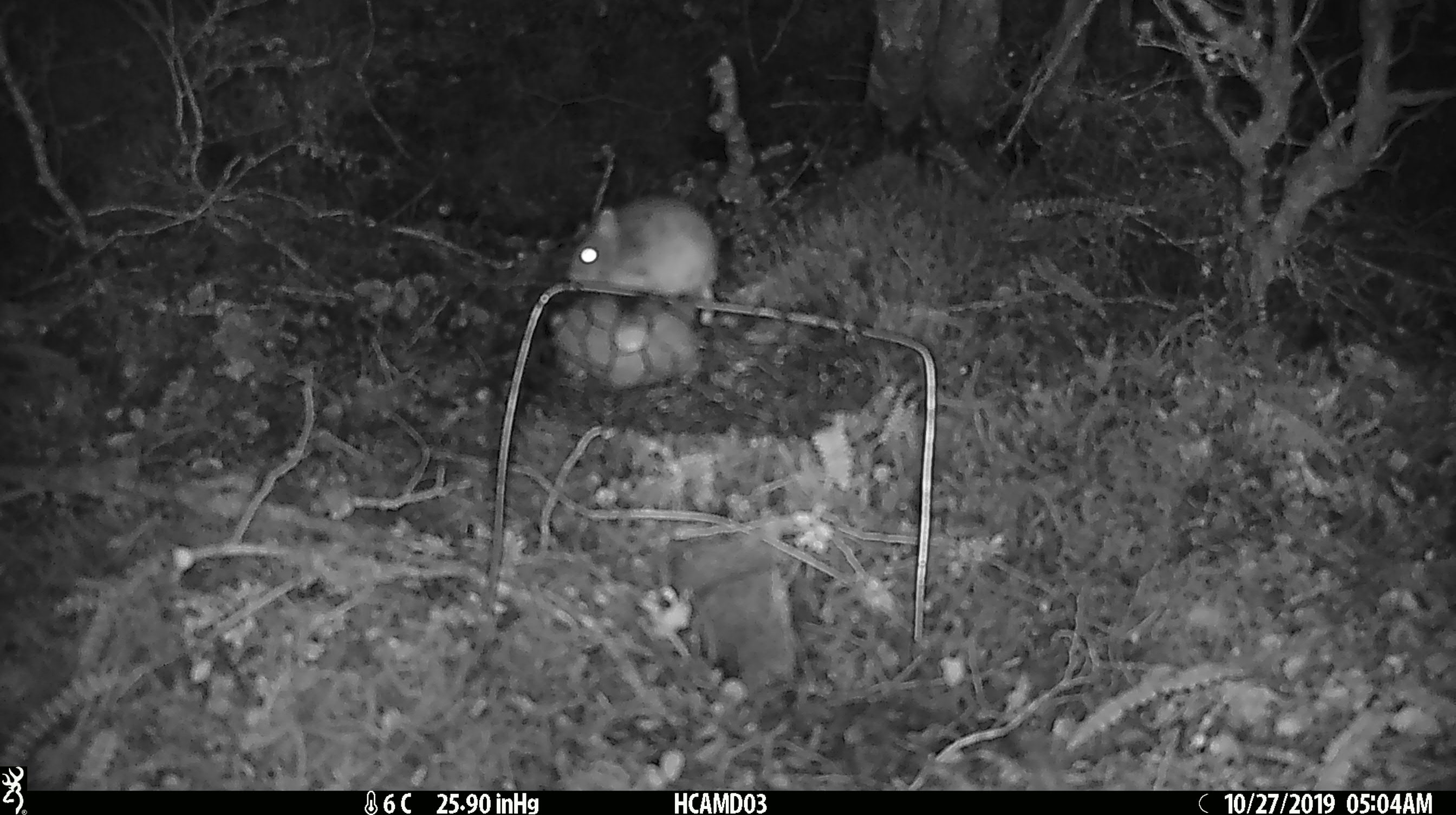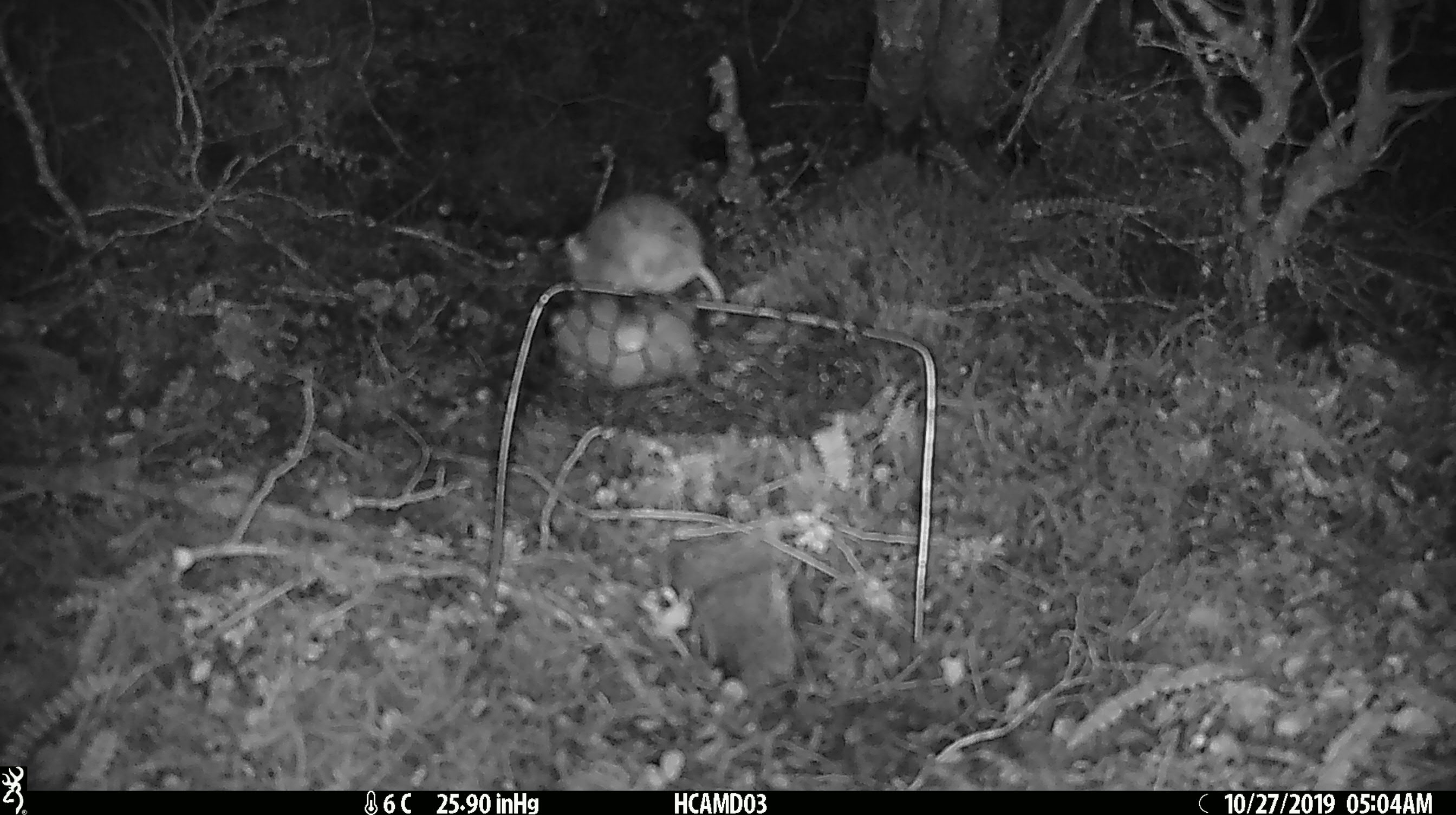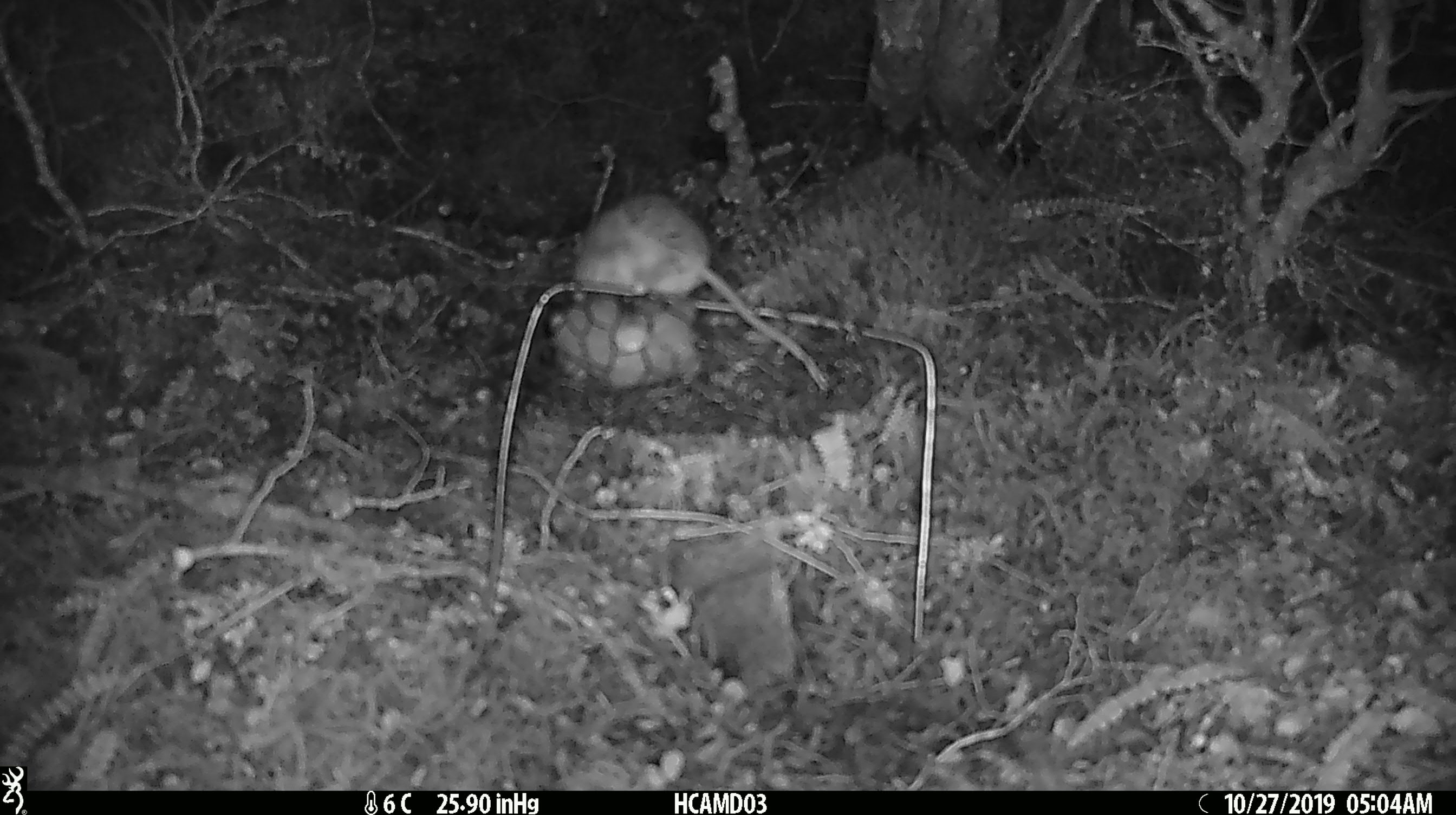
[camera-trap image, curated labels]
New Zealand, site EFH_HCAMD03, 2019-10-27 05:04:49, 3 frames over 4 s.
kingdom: Animalia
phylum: Chordata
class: Mammalia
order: Rodentia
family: Muridae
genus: Mus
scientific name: Mus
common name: mouse